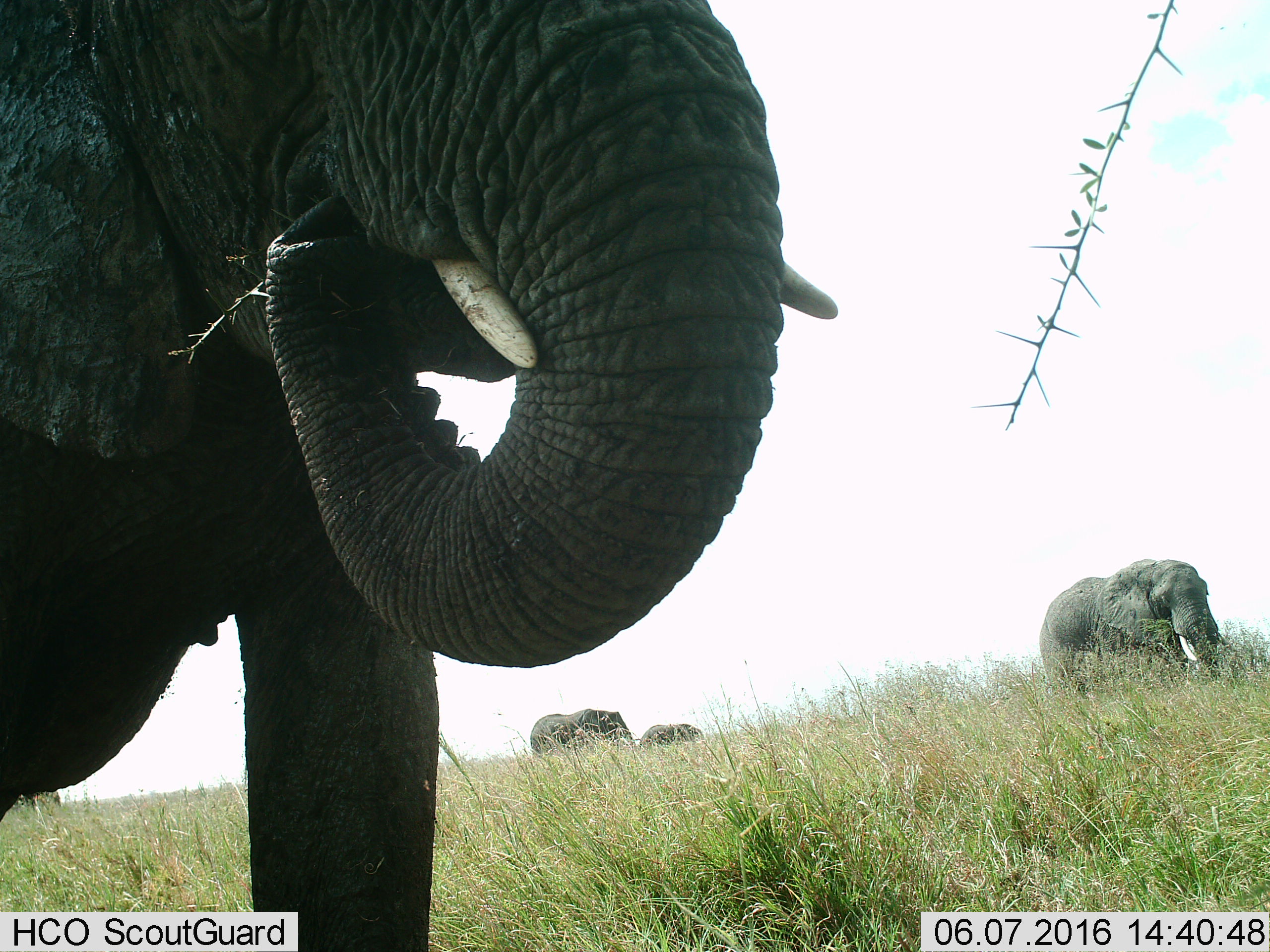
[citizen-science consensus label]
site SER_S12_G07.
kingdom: Animalia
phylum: Chordata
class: Mammalia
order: Proboscidea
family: Elephantidae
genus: Loxodonta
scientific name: Loxodonta africana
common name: african bush elephant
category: elephant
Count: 4.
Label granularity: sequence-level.